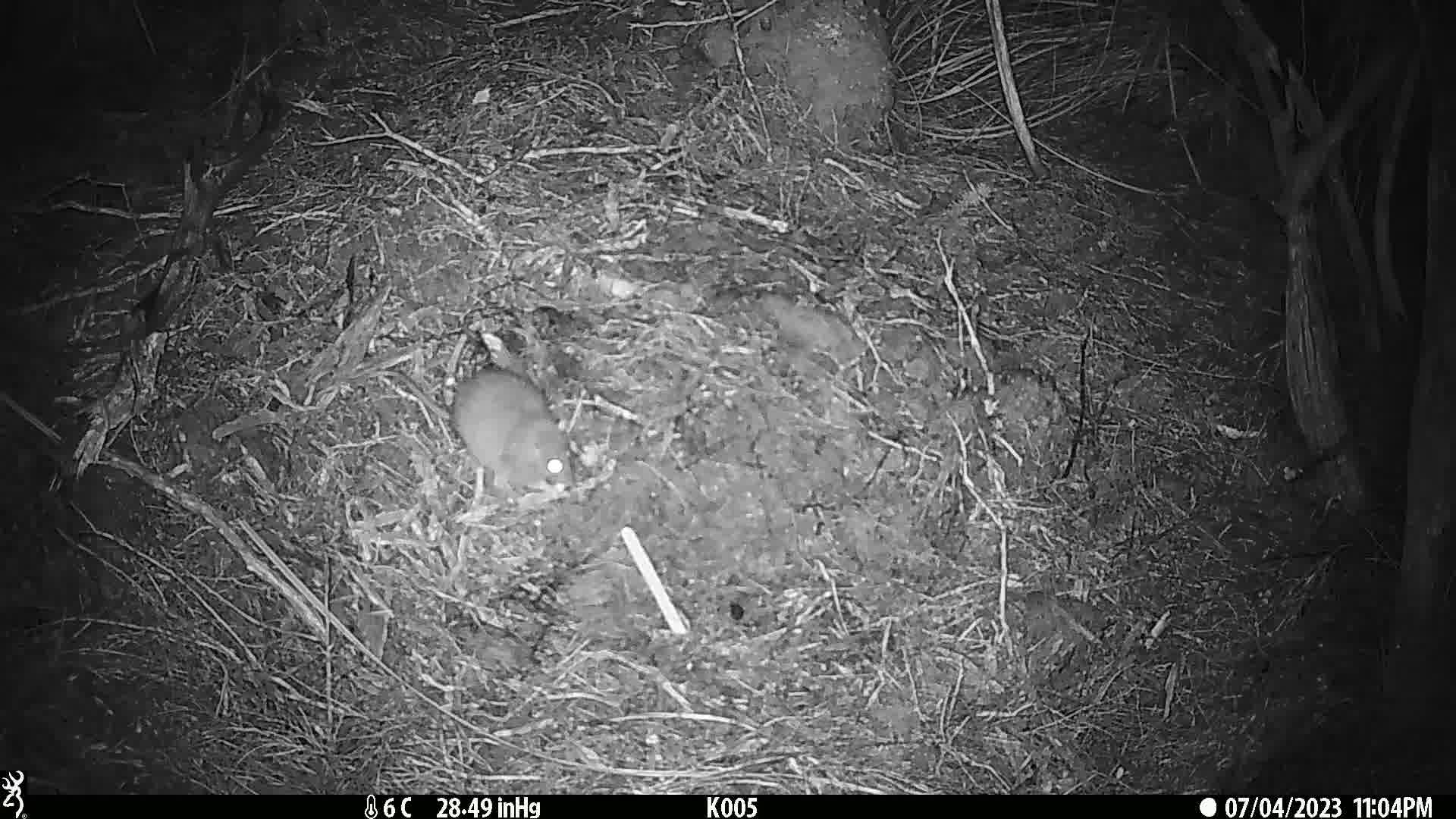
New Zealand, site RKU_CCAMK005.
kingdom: Animalia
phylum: Chordata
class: Mammalia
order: Rodentia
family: Muridae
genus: Rattus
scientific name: Rattus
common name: rat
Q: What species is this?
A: Rat (Rattus).